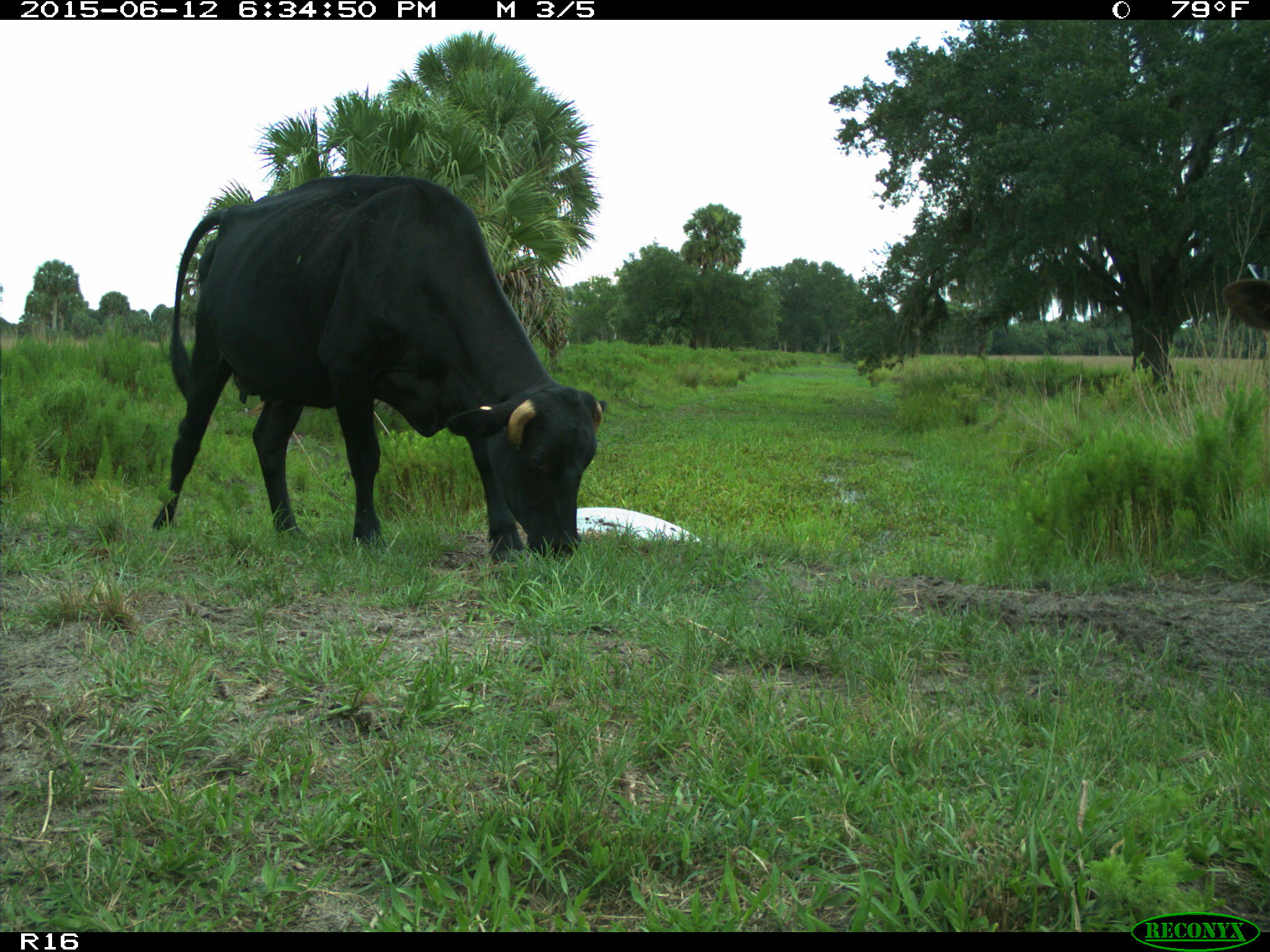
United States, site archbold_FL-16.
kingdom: Animalia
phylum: Chordata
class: Mammalia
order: Artiodactyla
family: Bovidae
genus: Bos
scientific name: Bos taurus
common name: domestic cow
Bos taurus (domestic cow).